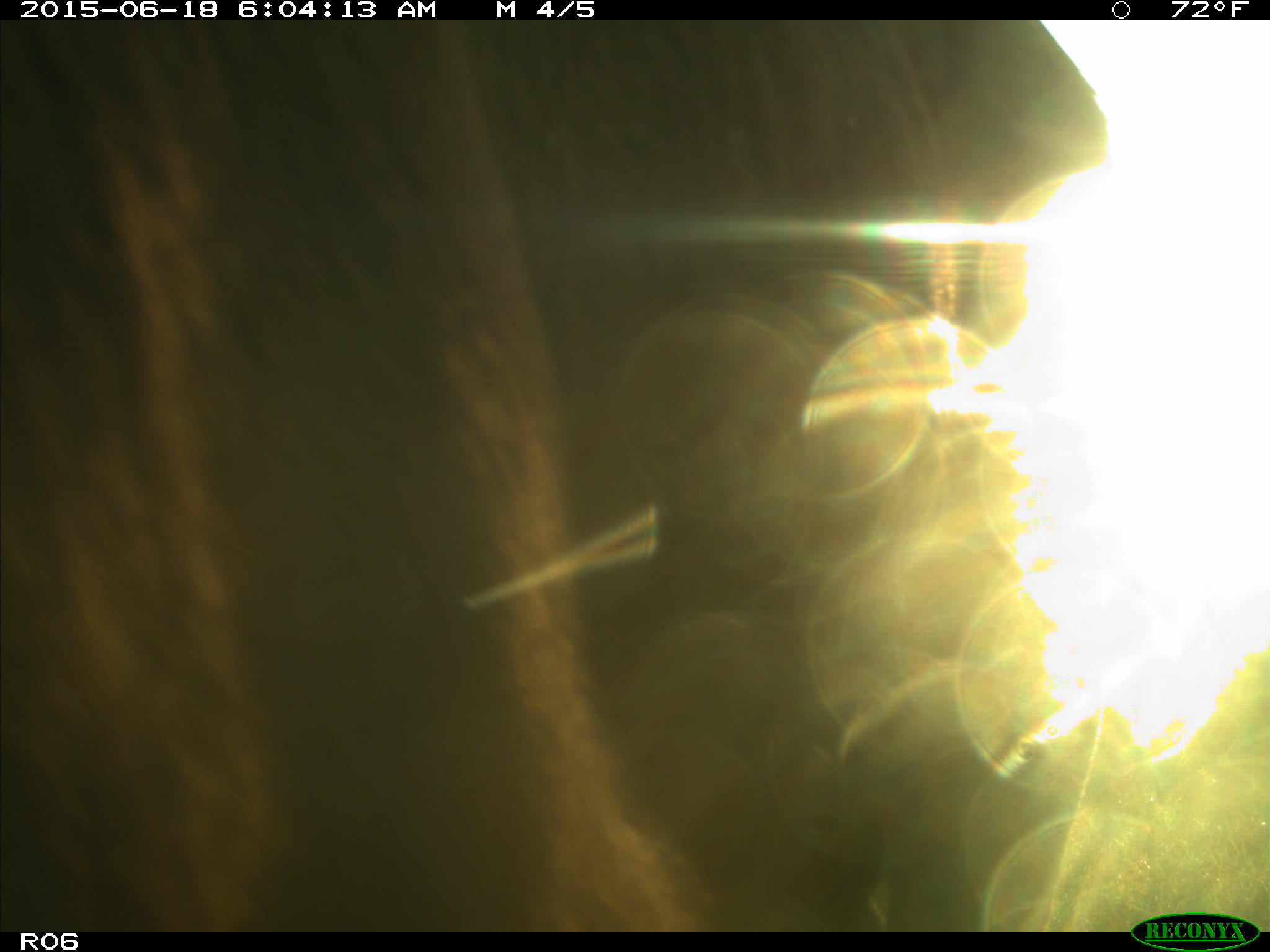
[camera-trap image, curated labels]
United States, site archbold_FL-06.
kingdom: Animalia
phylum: Chordata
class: Mammalia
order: Artiodactyla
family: Bovidae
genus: Bos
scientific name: Bos taurus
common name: domestic cow